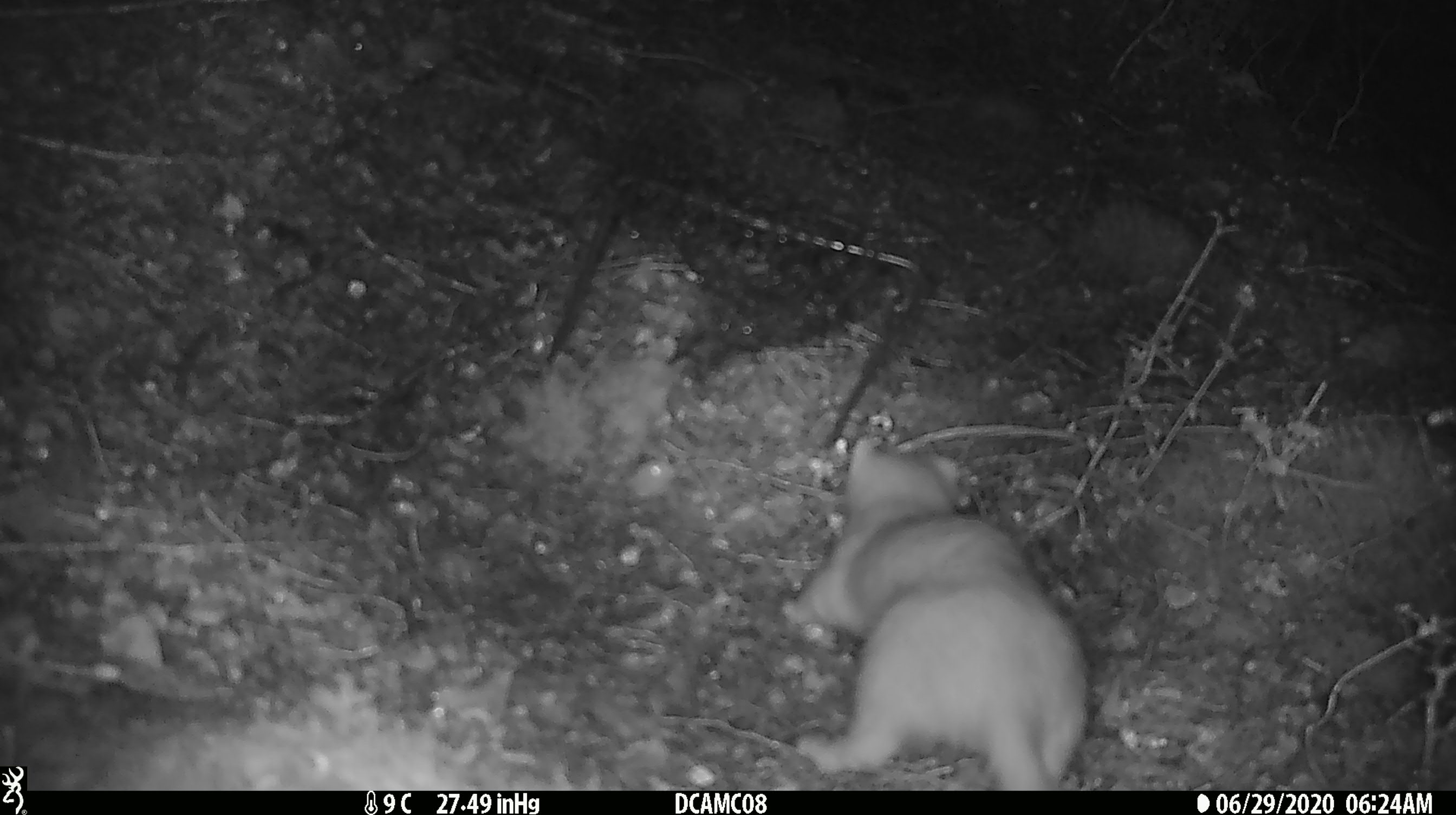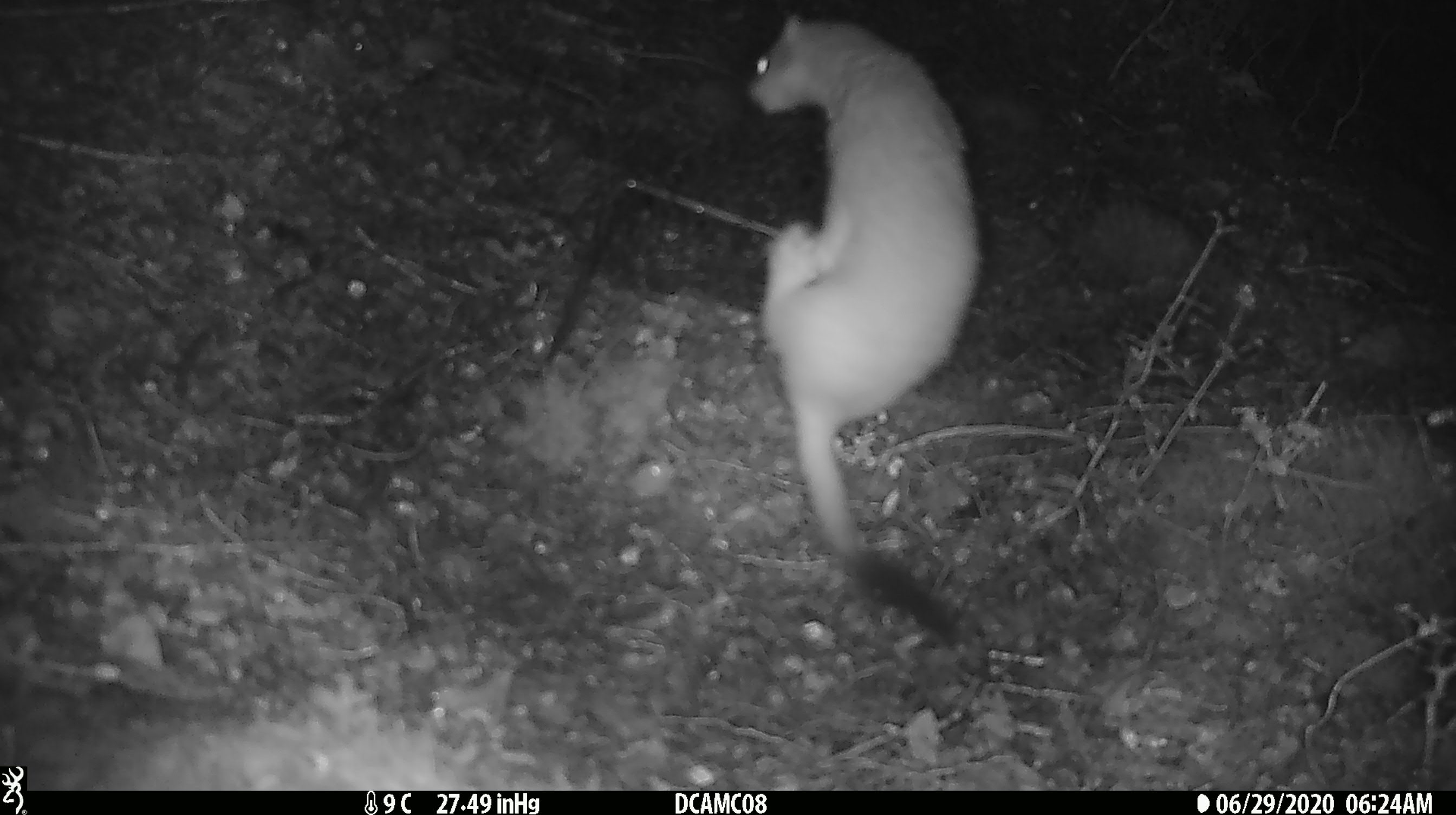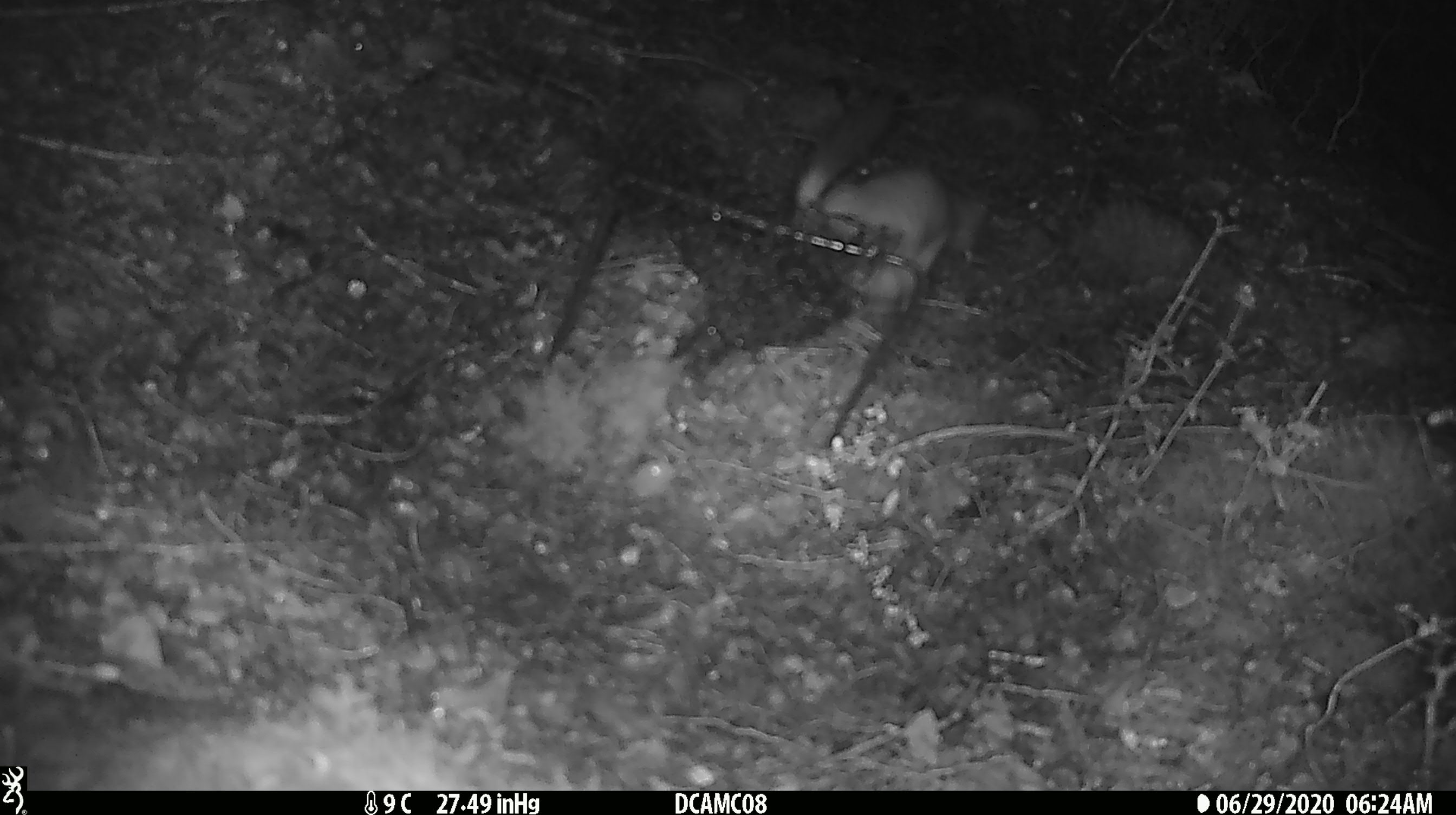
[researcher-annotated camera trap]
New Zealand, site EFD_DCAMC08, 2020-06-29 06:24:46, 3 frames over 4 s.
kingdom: Animalia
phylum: Chordata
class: Mammalia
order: Carnivora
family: Mustelidae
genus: Mustela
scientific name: Mustela erminea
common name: stoat